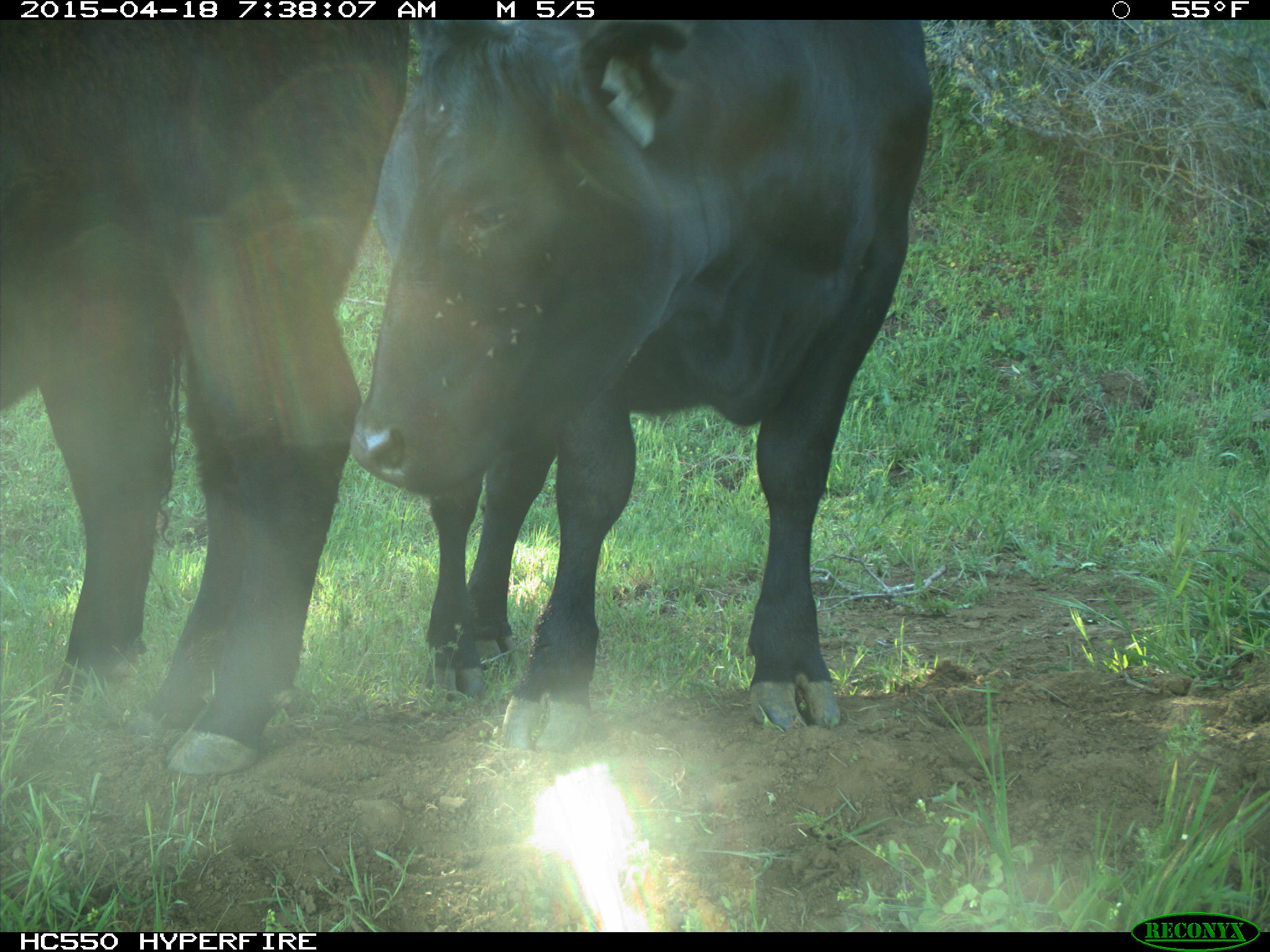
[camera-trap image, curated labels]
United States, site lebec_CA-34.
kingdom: Animalia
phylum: Chordata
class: Mammalia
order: Artiodactyla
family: Bovidae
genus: Bos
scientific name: Bos taurus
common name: domestic cow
Bos taurus (domestic cow).